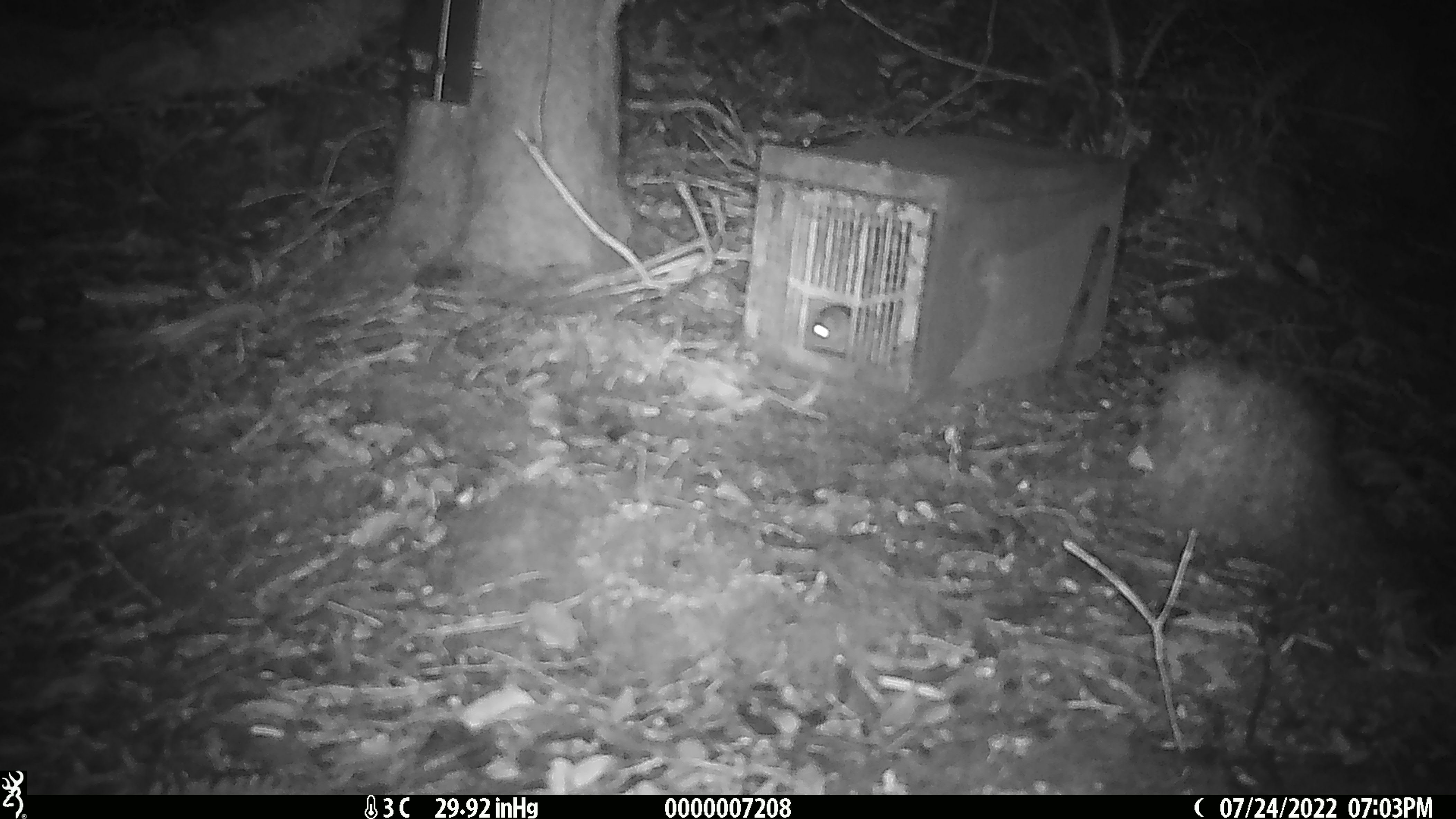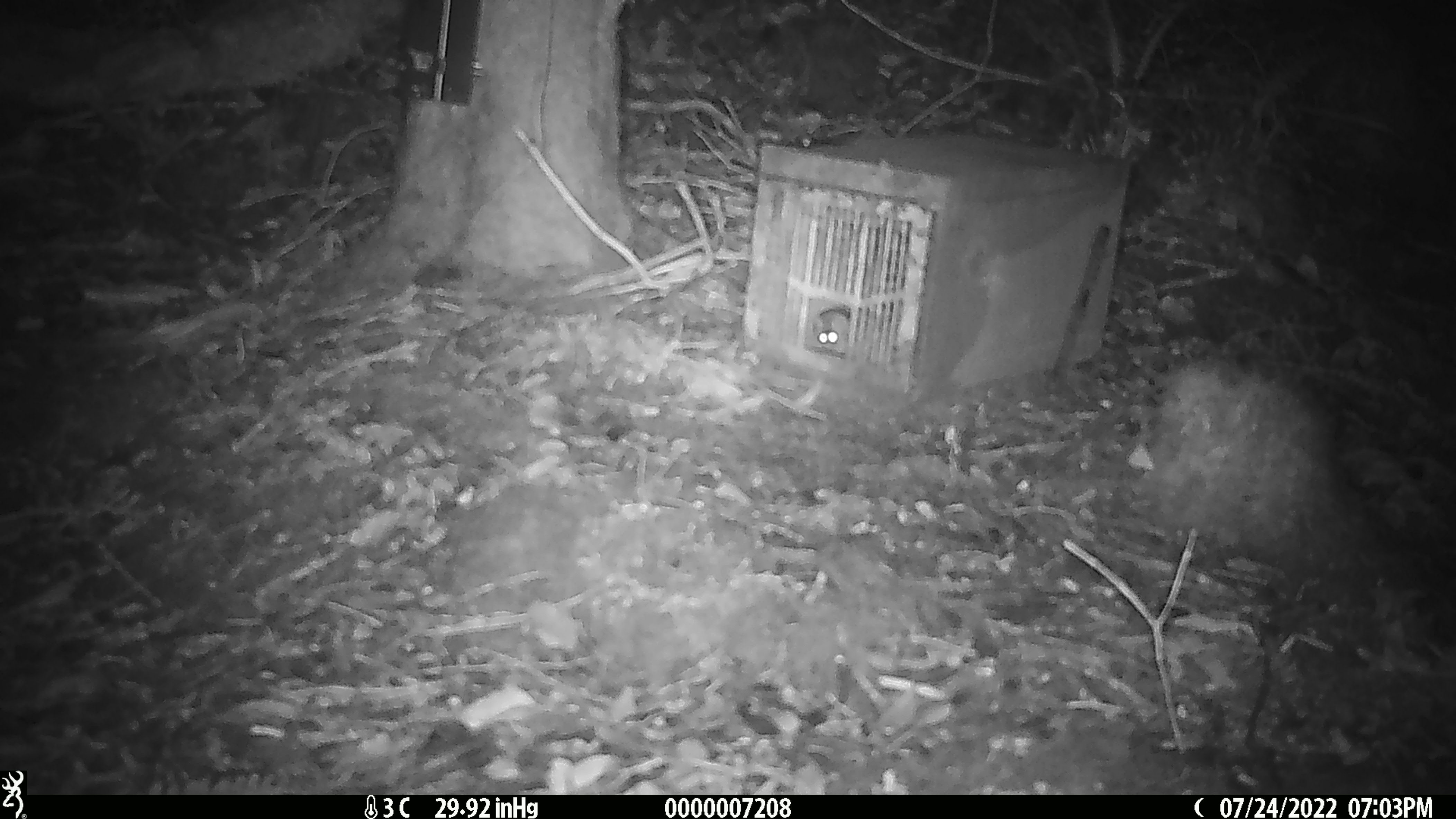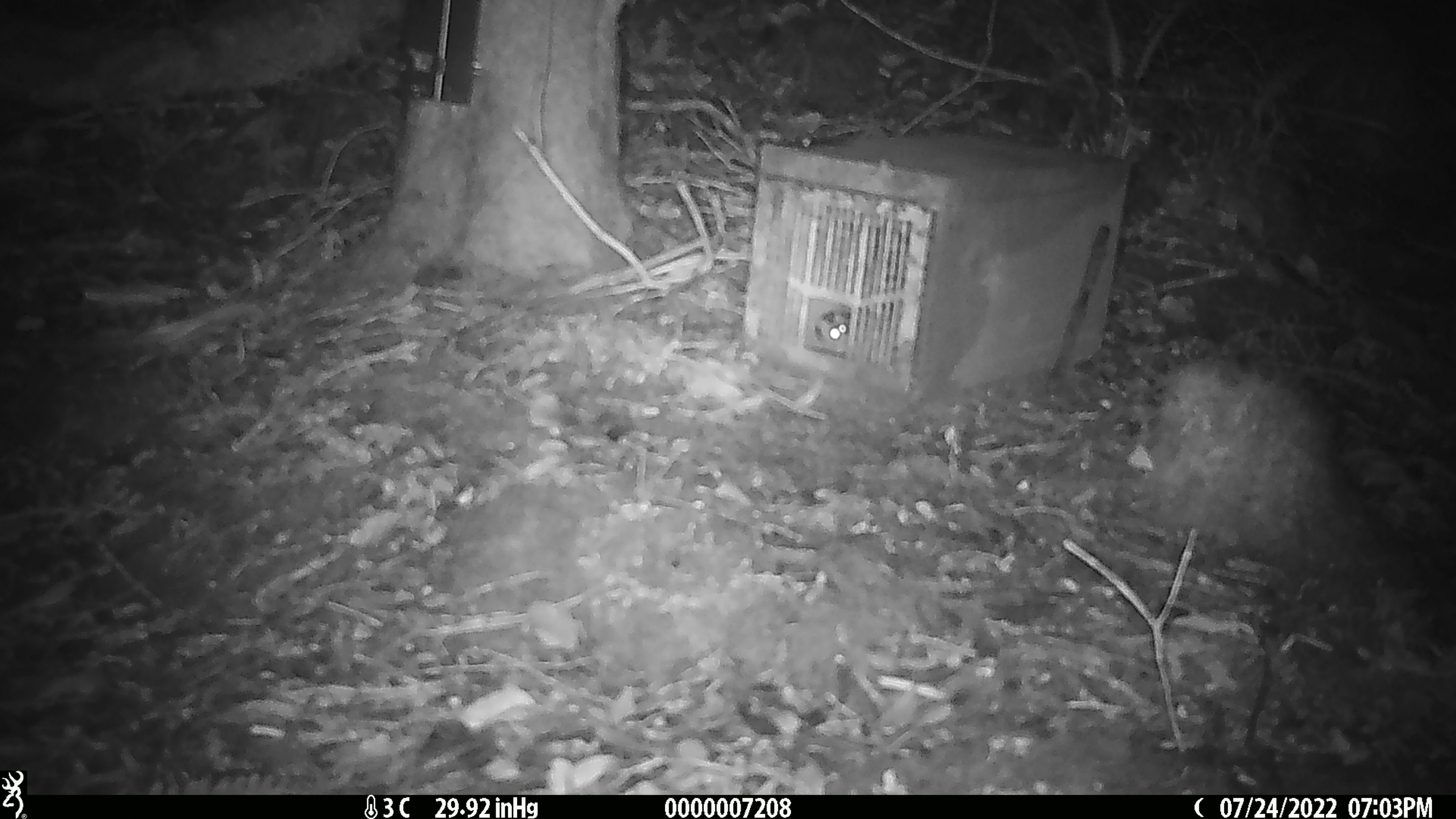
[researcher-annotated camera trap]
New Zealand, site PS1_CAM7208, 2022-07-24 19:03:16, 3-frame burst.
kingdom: Animalia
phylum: Chordata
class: Mammalia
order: Rodentia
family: Muridae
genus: Mus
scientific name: Mus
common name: mouse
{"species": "mouse (Mus)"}